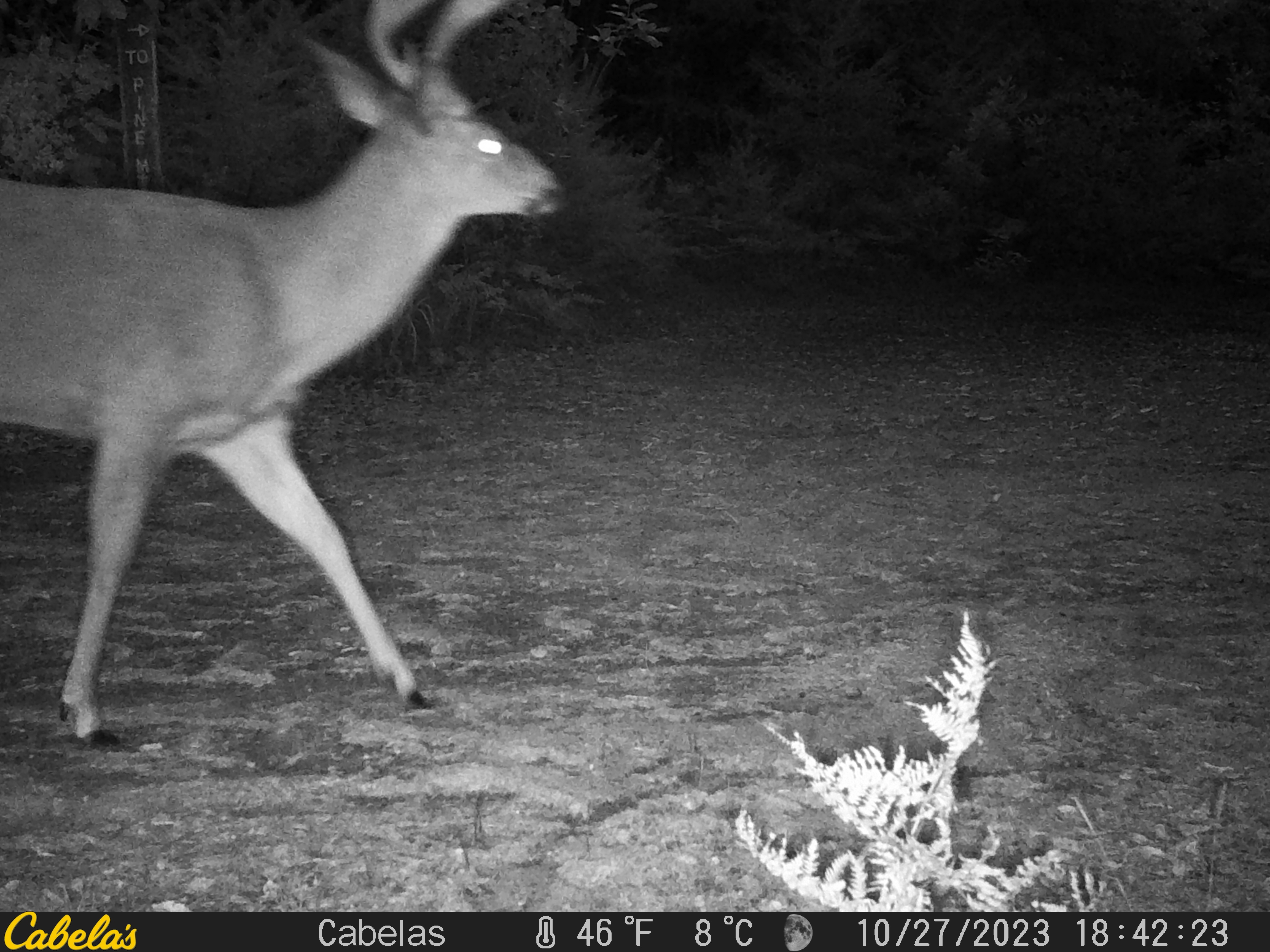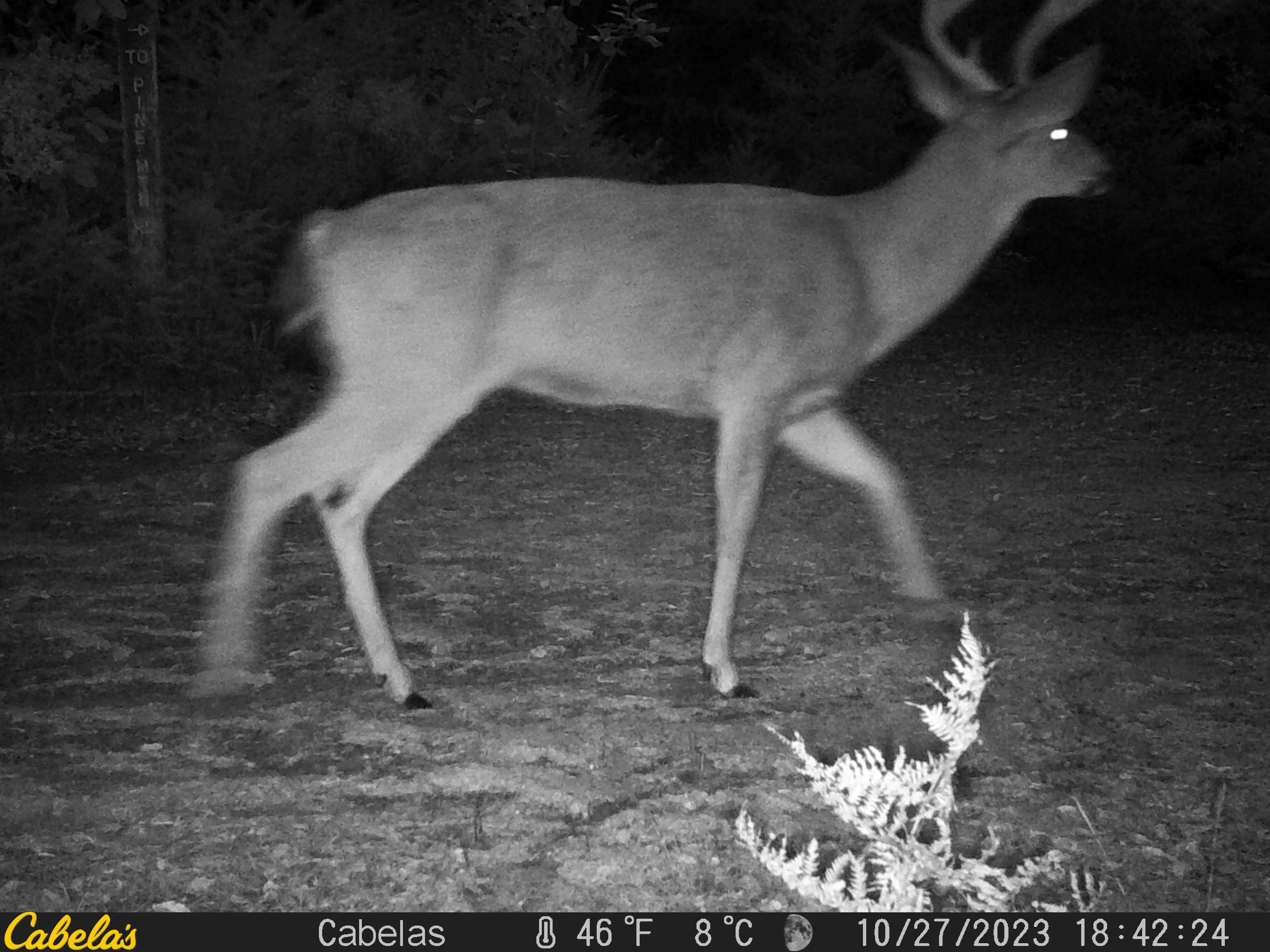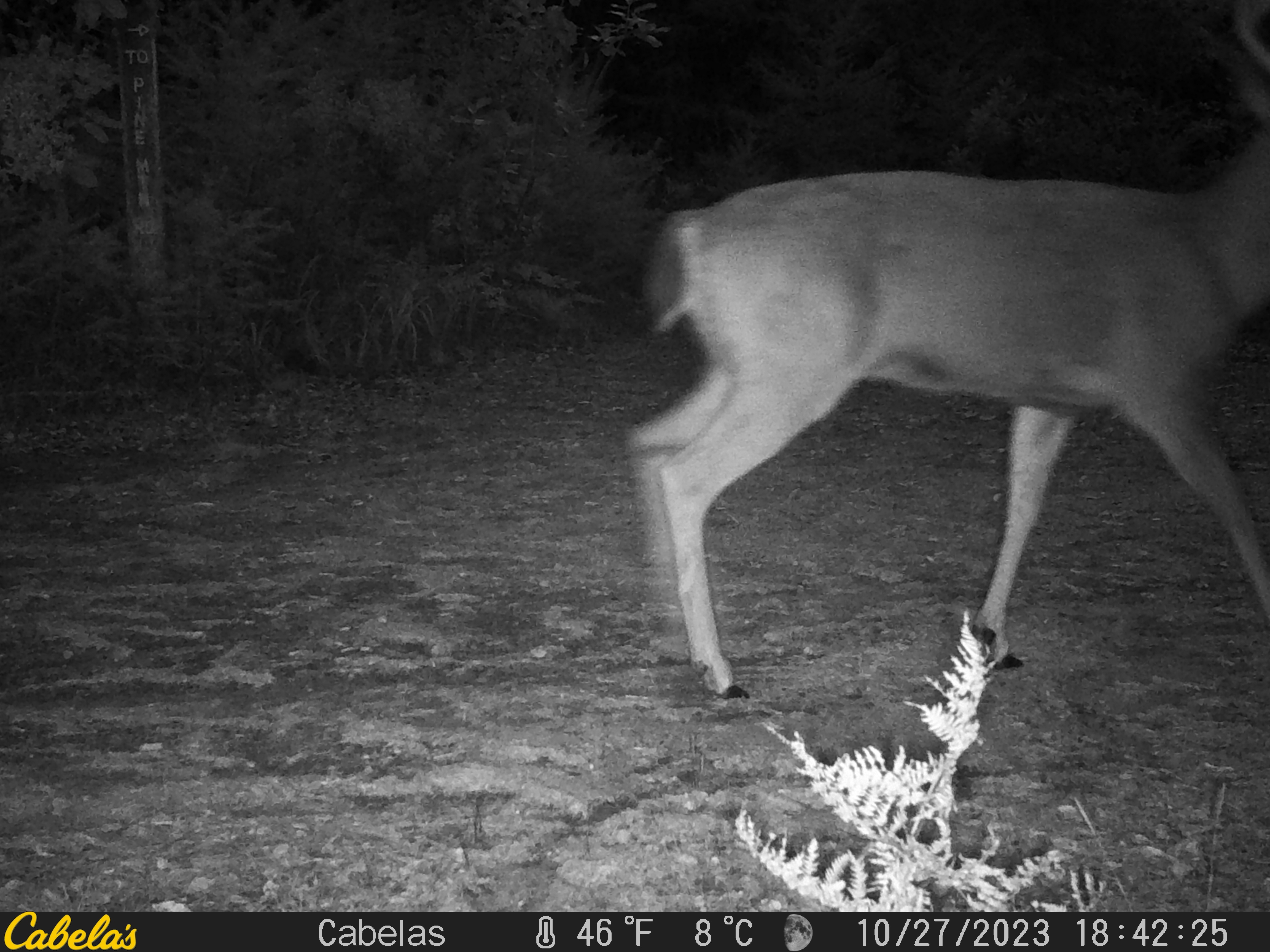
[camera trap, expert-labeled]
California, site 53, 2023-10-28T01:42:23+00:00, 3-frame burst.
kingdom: Animalia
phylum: Chordata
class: Mammalia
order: Artiodactyla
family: Cervidae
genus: Odocoileus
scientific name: Odocoileus hemionus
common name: mule deer